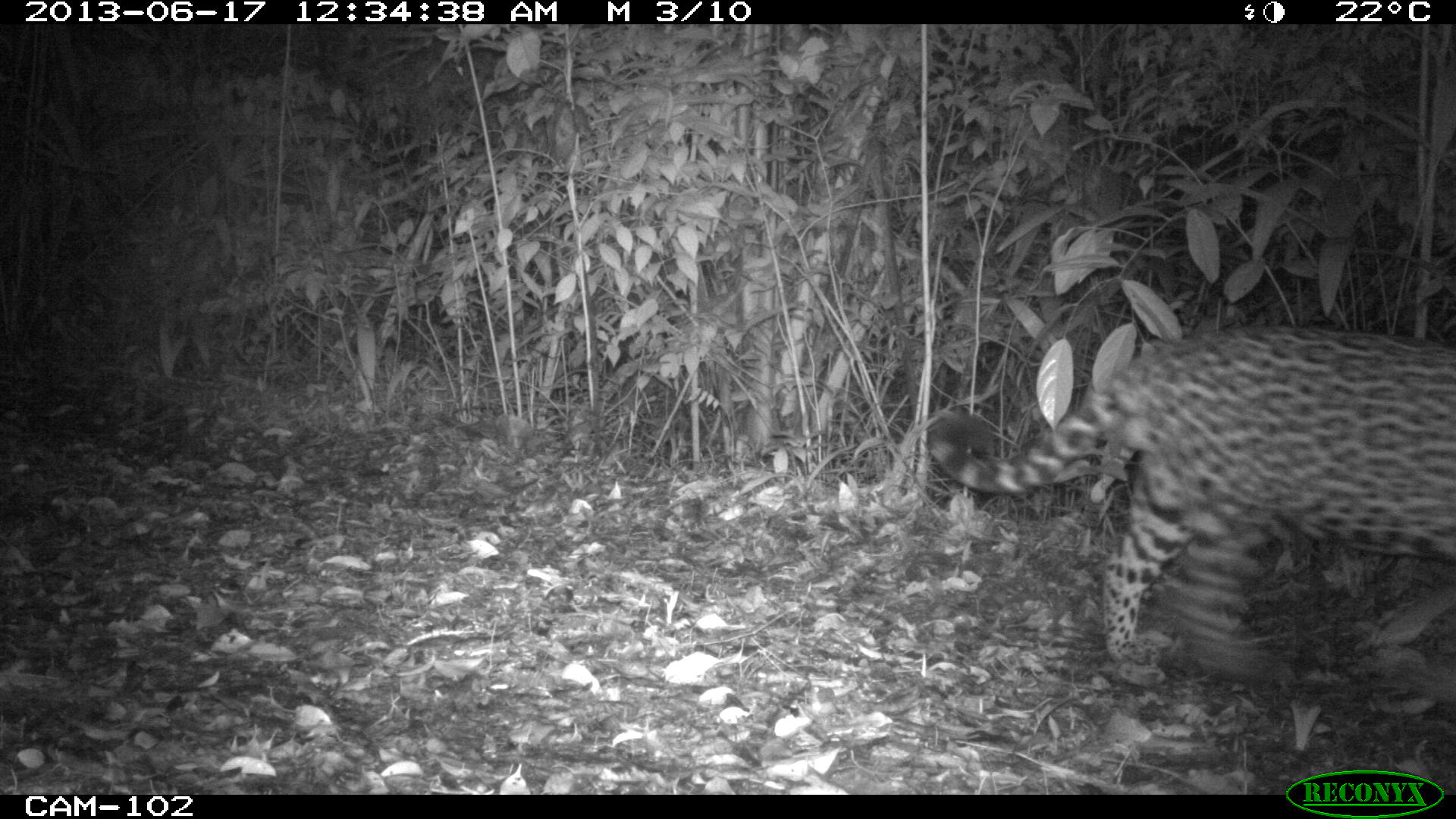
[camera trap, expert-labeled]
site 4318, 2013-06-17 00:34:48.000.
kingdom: Animalia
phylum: Chordata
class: Mammalia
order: Carnivora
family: Felidae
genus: Panthera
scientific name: Panthera onca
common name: jaguar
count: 1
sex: male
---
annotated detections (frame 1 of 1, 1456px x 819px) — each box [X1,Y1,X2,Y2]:
panthera onca: [925,324,1456,687]